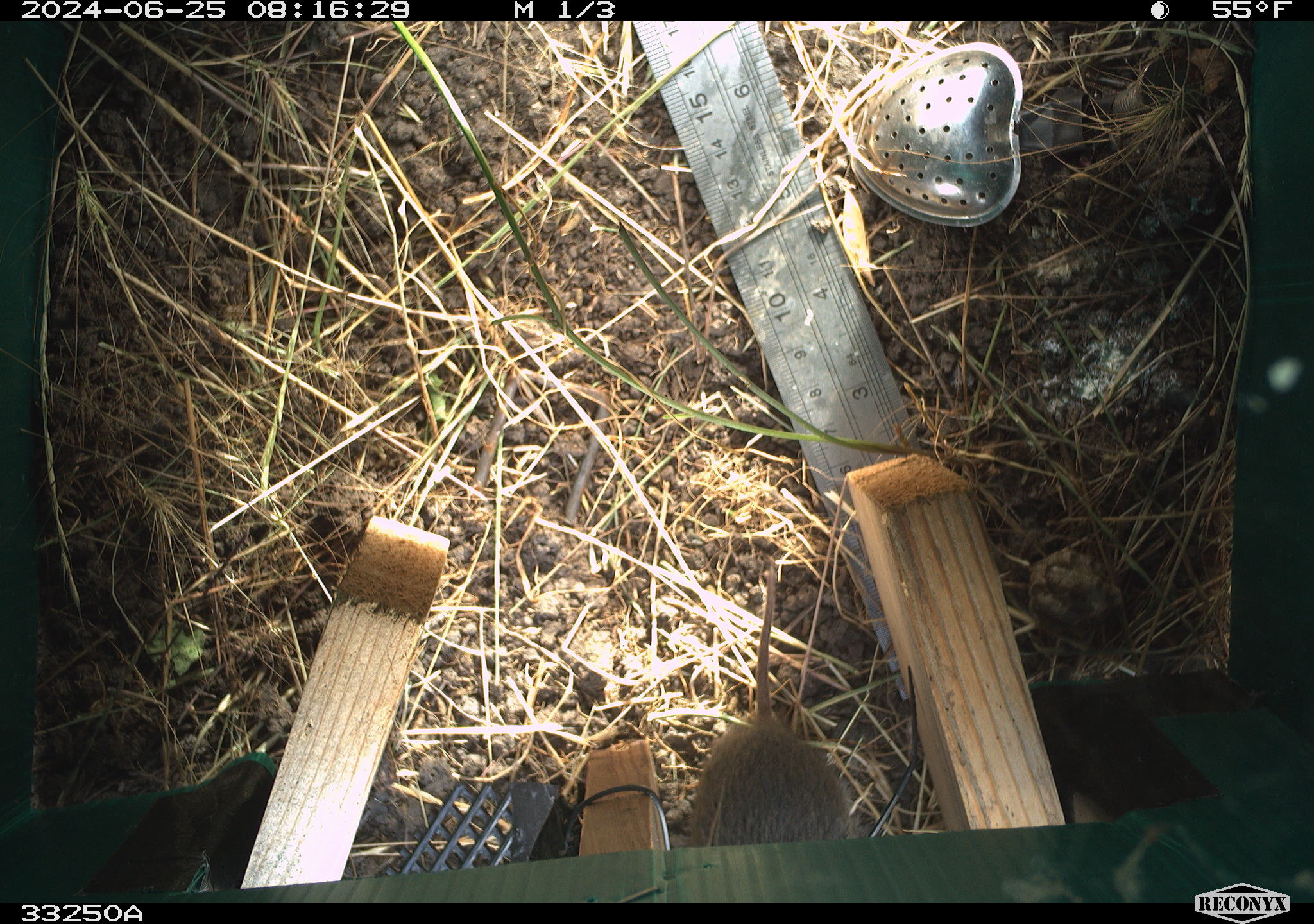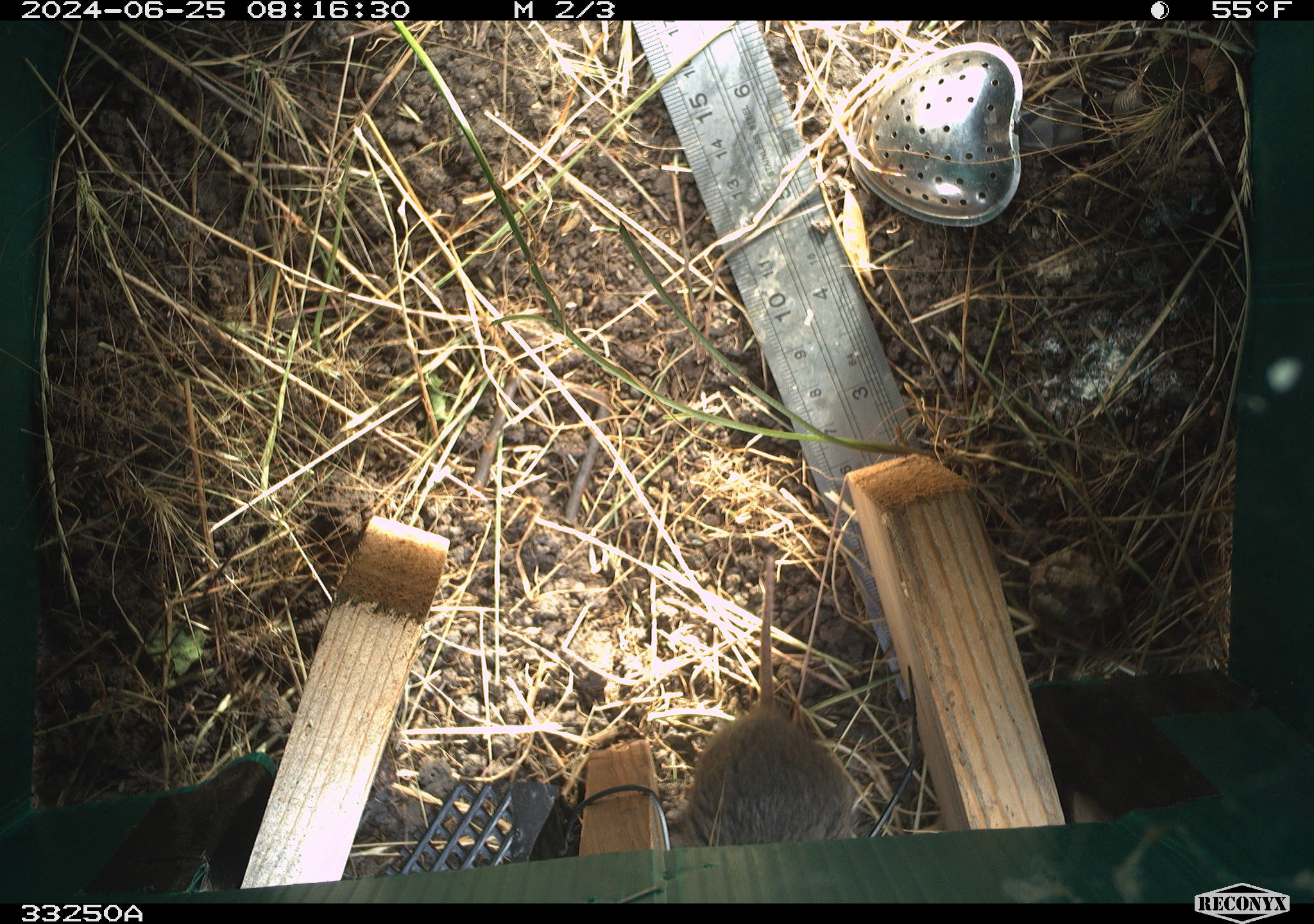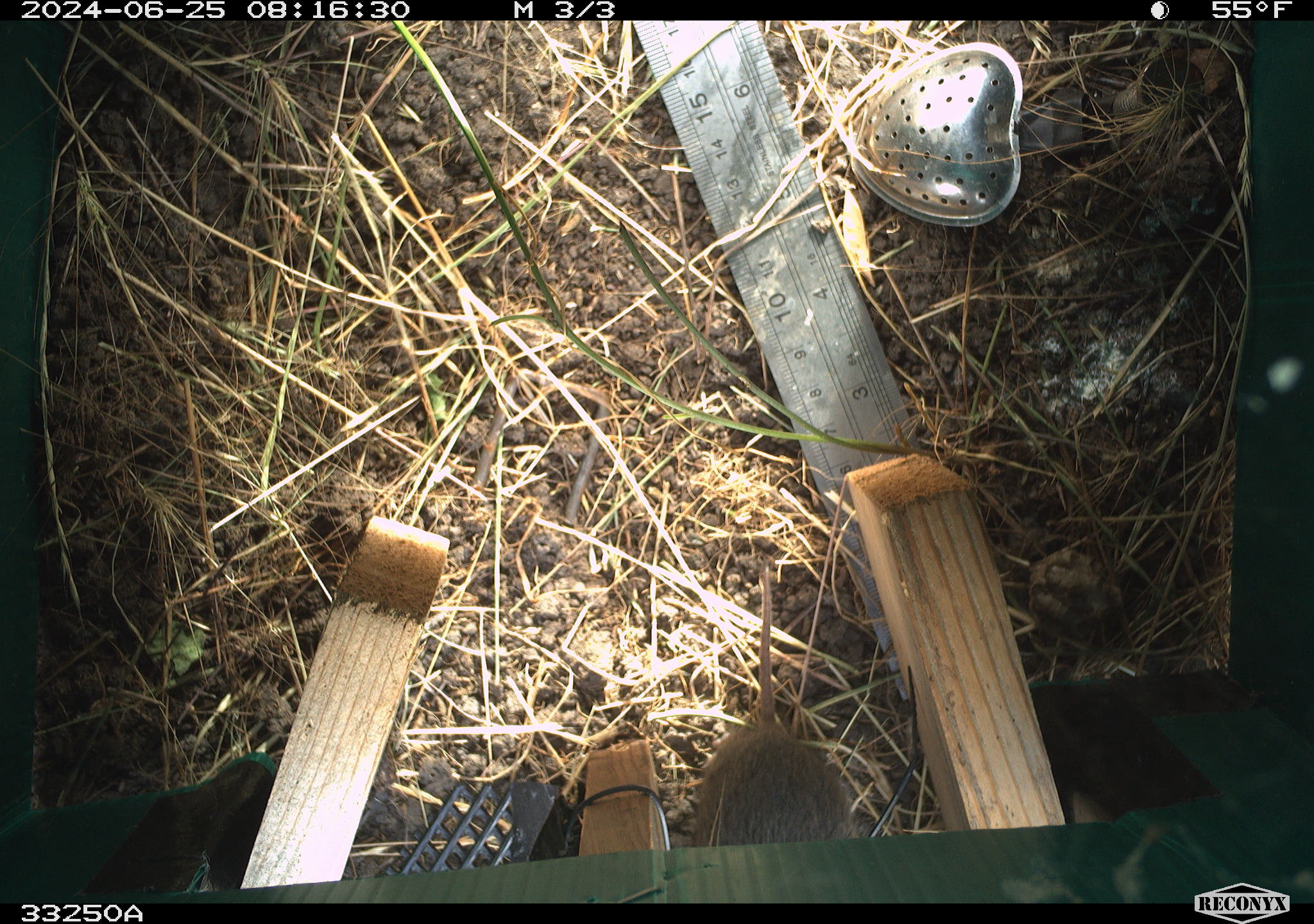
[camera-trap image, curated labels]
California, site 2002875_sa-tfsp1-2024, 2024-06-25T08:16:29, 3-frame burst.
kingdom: Animalia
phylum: Chordata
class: Mammalia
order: Rodentia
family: Cricetidae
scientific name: Arvicolinae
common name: voles, lemmings, and muskrats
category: arvicolinae subfamily